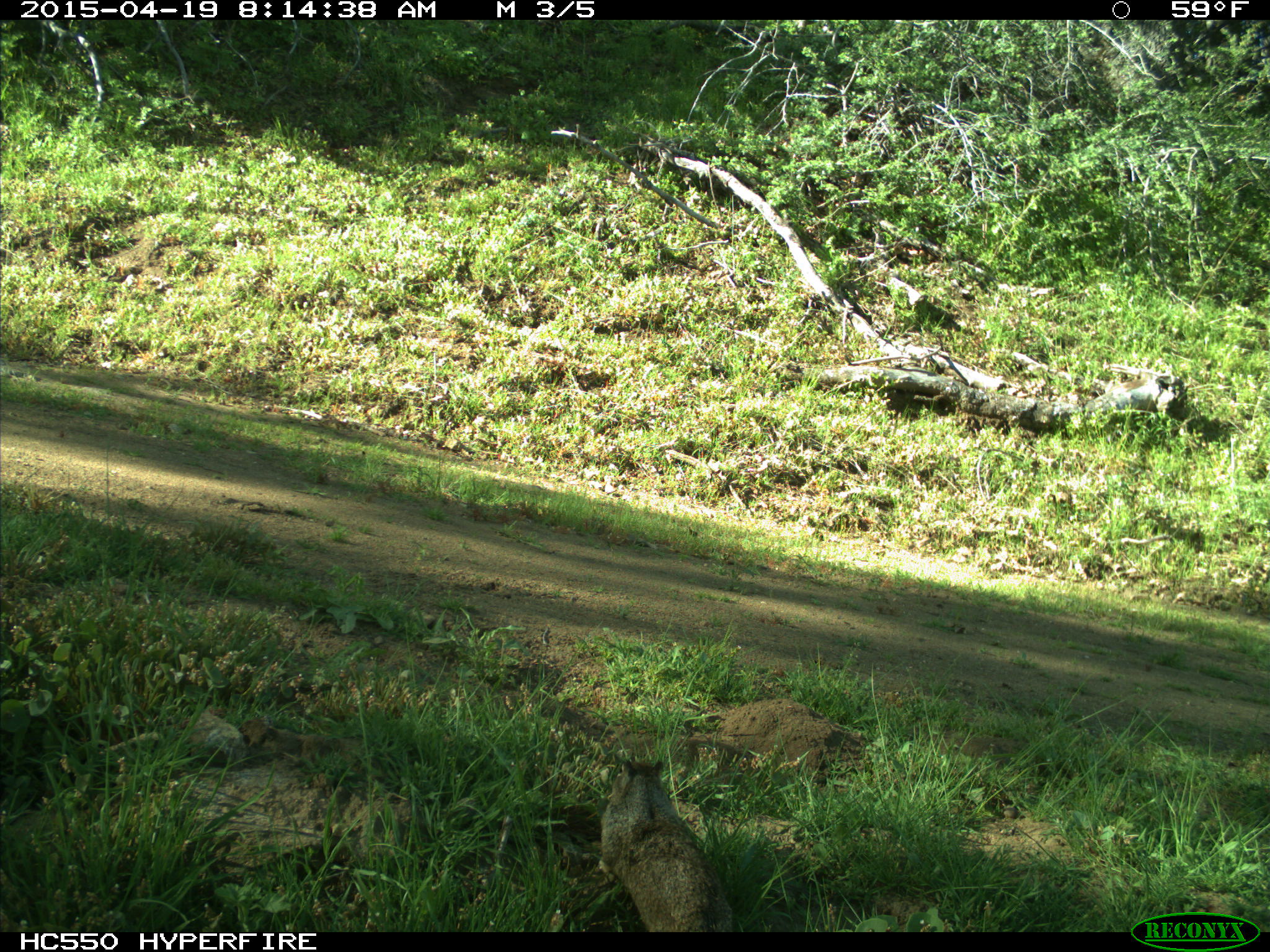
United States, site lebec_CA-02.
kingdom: Animalia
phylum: Chordata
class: Mammalia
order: Rodentia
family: Sciuridae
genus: Otospermophilus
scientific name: Otospermophilus beecheyi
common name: california ground squirrel